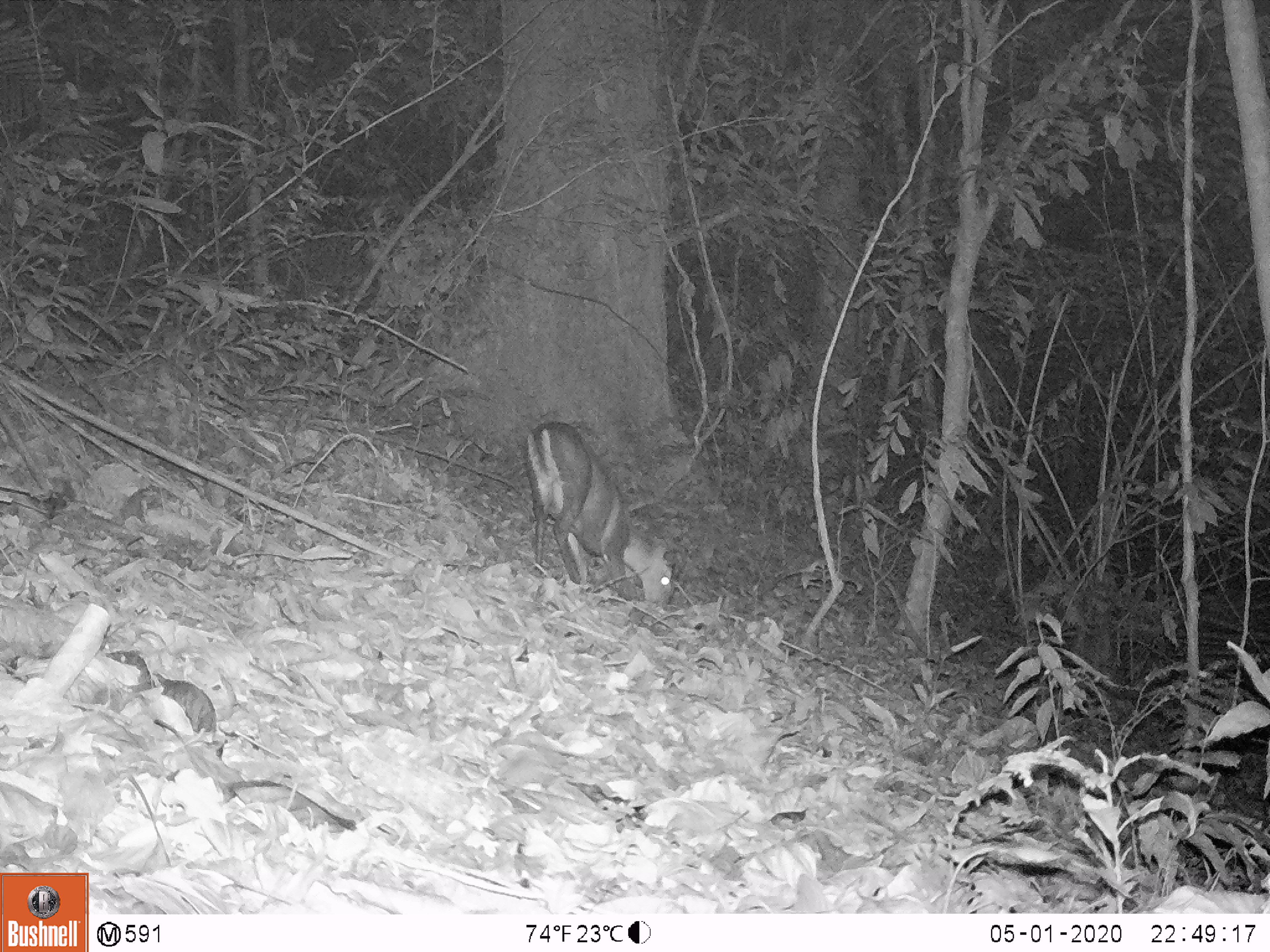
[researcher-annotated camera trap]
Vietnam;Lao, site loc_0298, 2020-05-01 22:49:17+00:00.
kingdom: Animalia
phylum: Chordata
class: Mammalia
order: Artiodactyla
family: Cervidae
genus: Muntiacus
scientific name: Muntiacus rooseveltorum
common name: roosevelt's muntjac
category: roosevelts muntjac group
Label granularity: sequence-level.